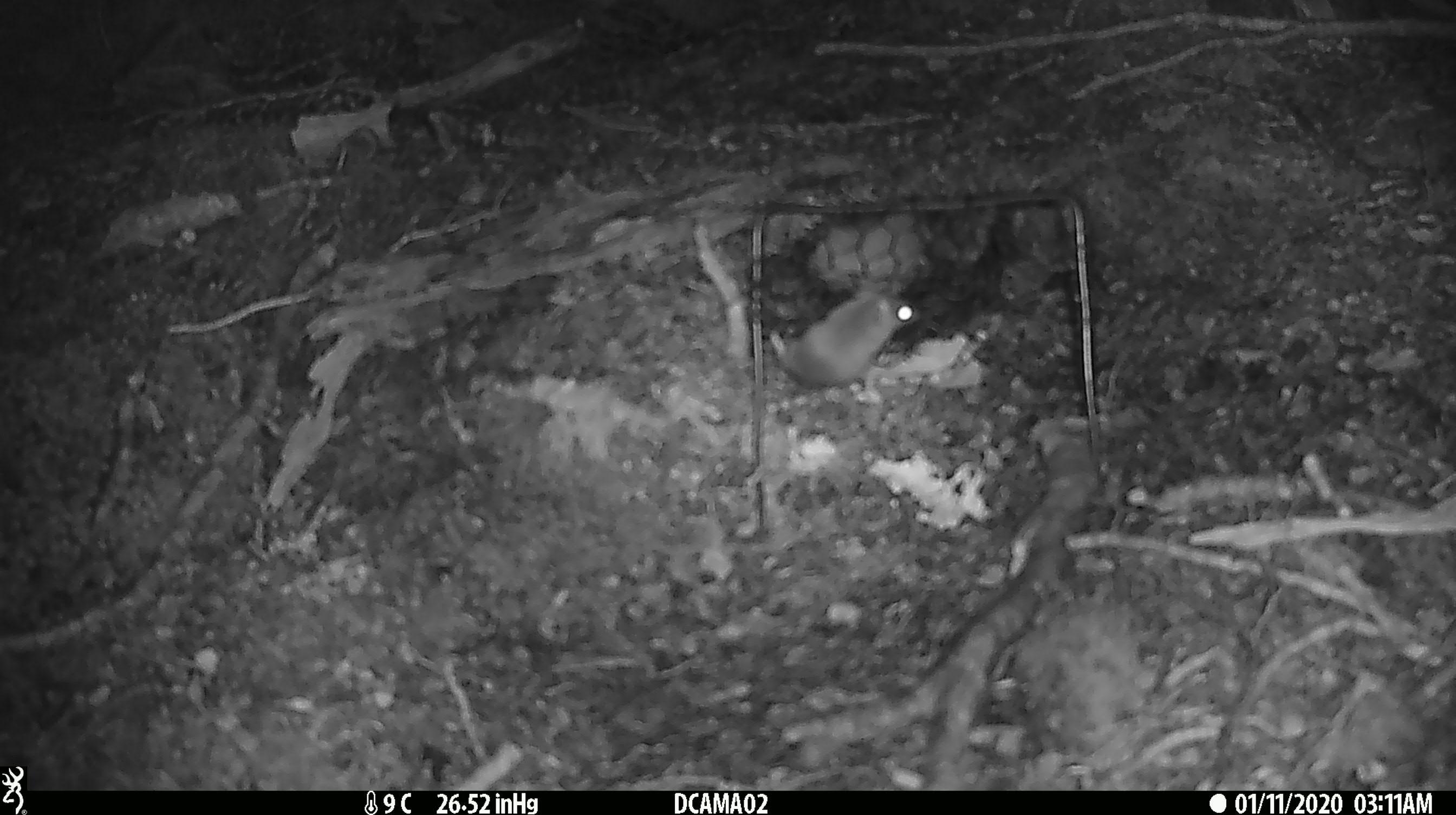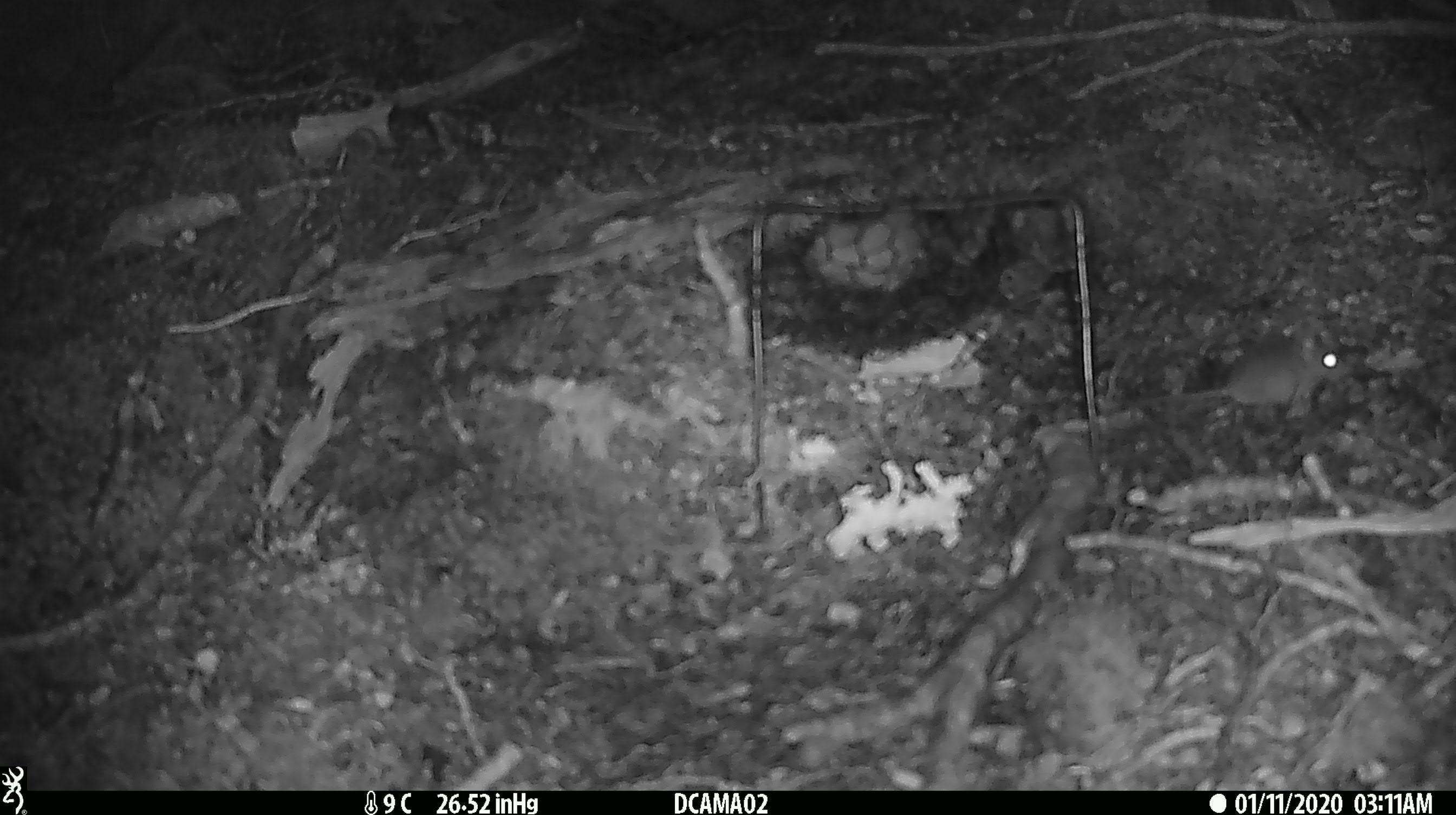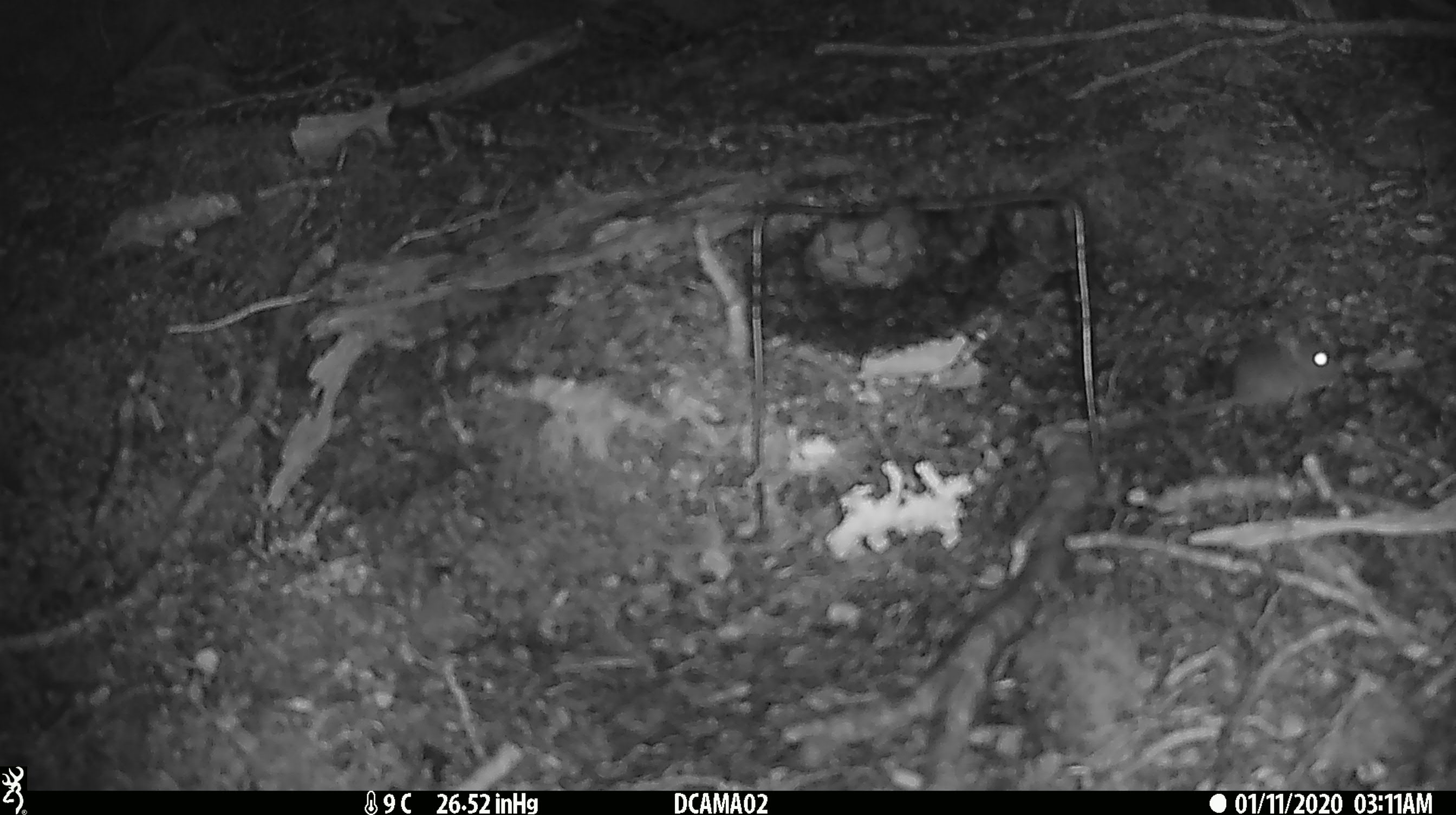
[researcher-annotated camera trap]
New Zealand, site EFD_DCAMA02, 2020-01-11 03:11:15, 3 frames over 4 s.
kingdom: Animalia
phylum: Chordata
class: Mammalia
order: Rodentia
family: Muridae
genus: Mus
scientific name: Mus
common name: mouse